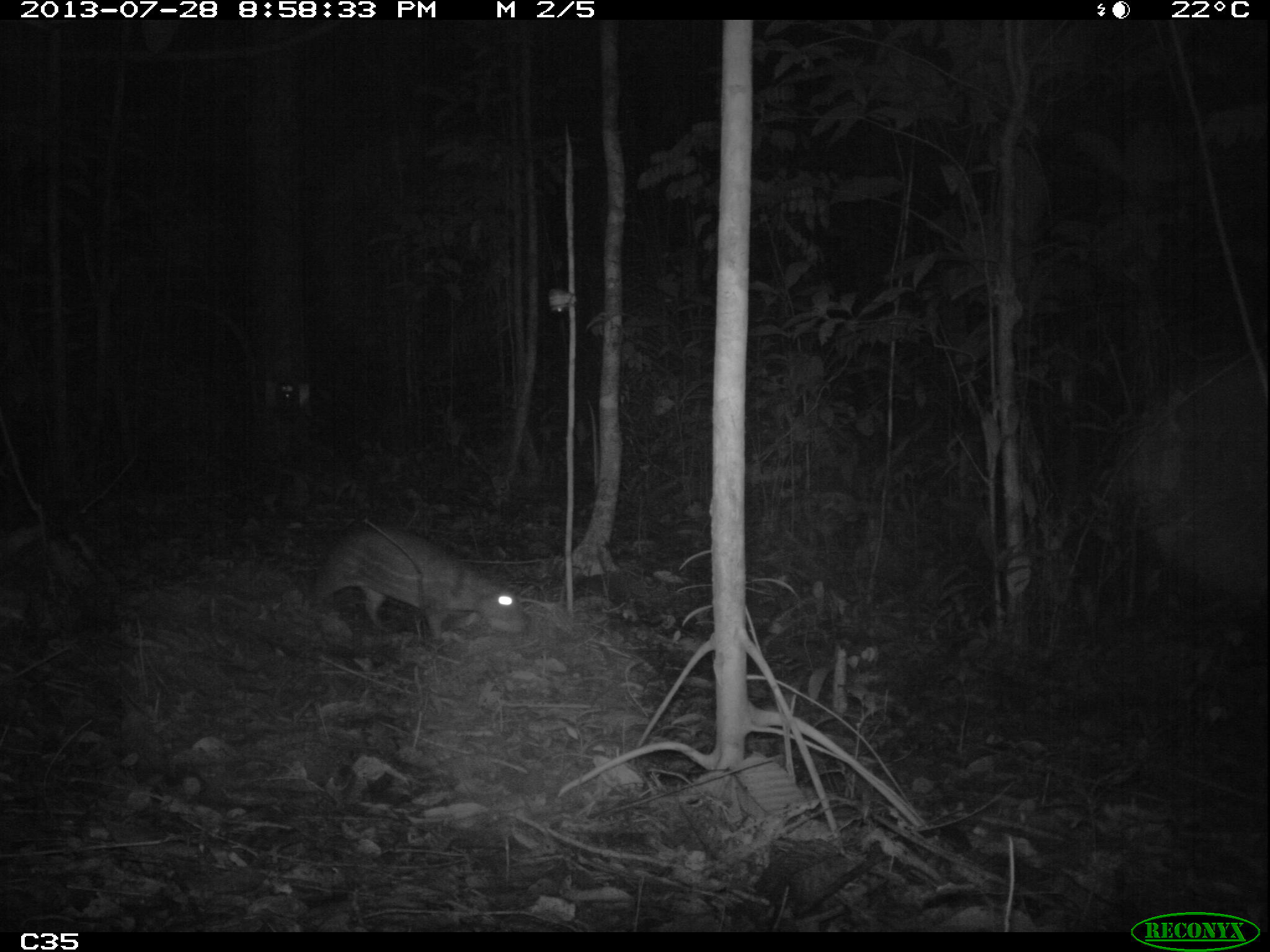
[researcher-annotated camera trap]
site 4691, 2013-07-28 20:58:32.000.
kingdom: Animalia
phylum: Chordata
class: Mammalia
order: Rodentia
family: Cuniculidae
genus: Cuniculus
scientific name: Cuniculus paca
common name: spotted paca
Cuniculus paca (spotted paca), count 1, age adult.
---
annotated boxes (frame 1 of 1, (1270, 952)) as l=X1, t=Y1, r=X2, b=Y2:
cuniculus paca: l=302, t=522, r=529, b=646